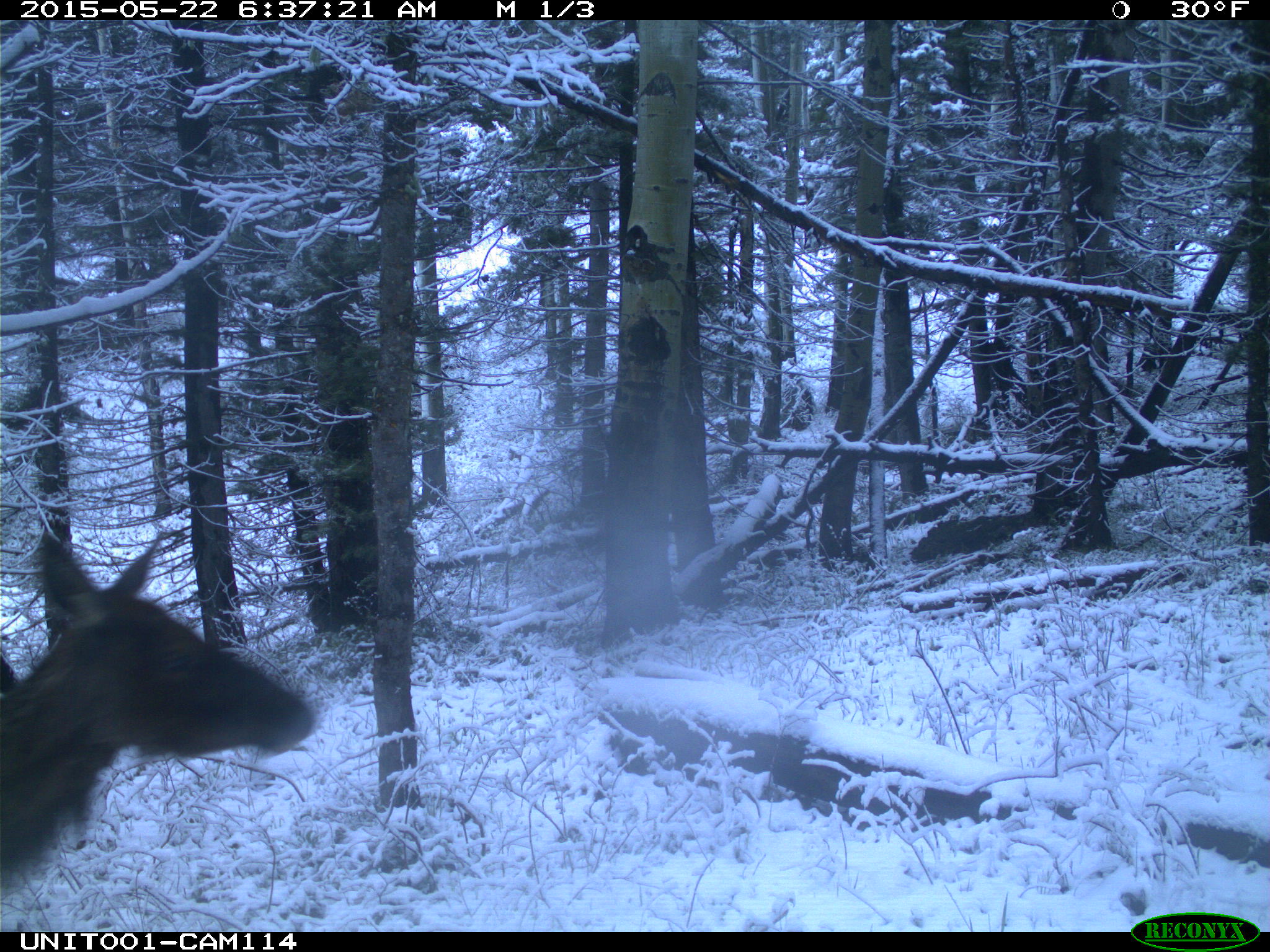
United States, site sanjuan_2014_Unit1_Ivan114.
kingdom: Animalia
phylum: Chordata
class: Mammalia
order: Artiodactyla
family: Cervidae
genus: Cervus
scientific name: Cervus elaphus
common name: red deer